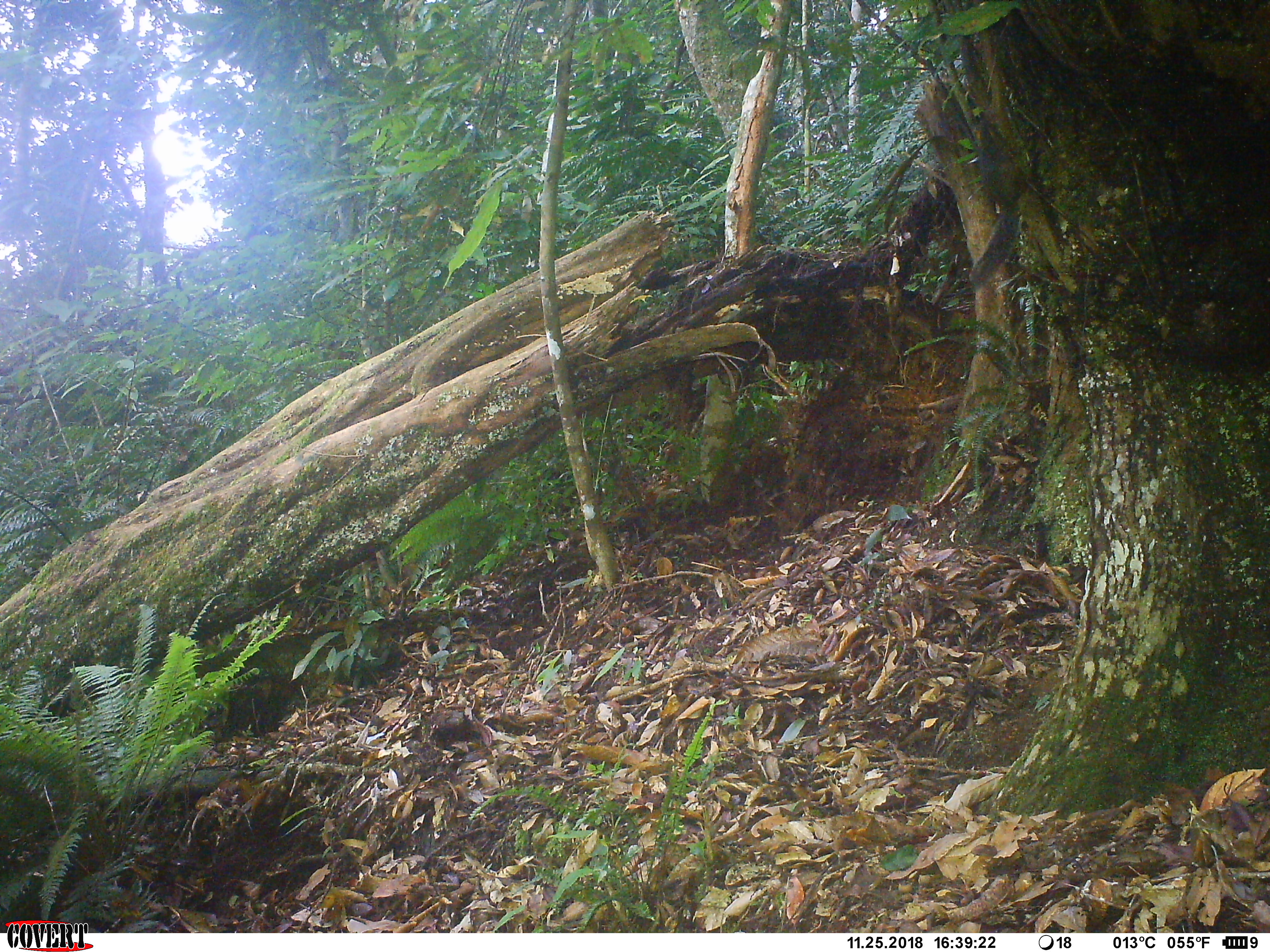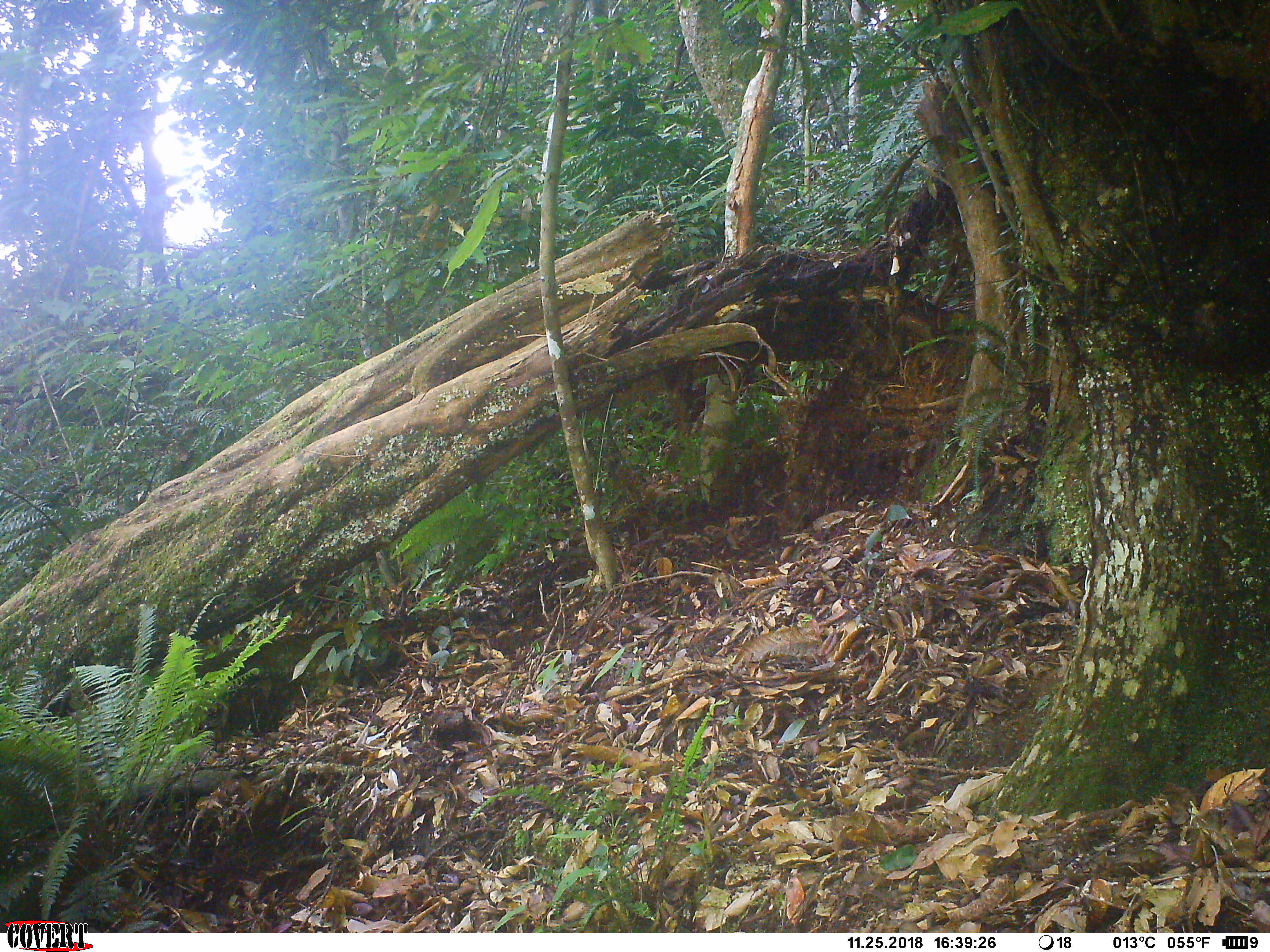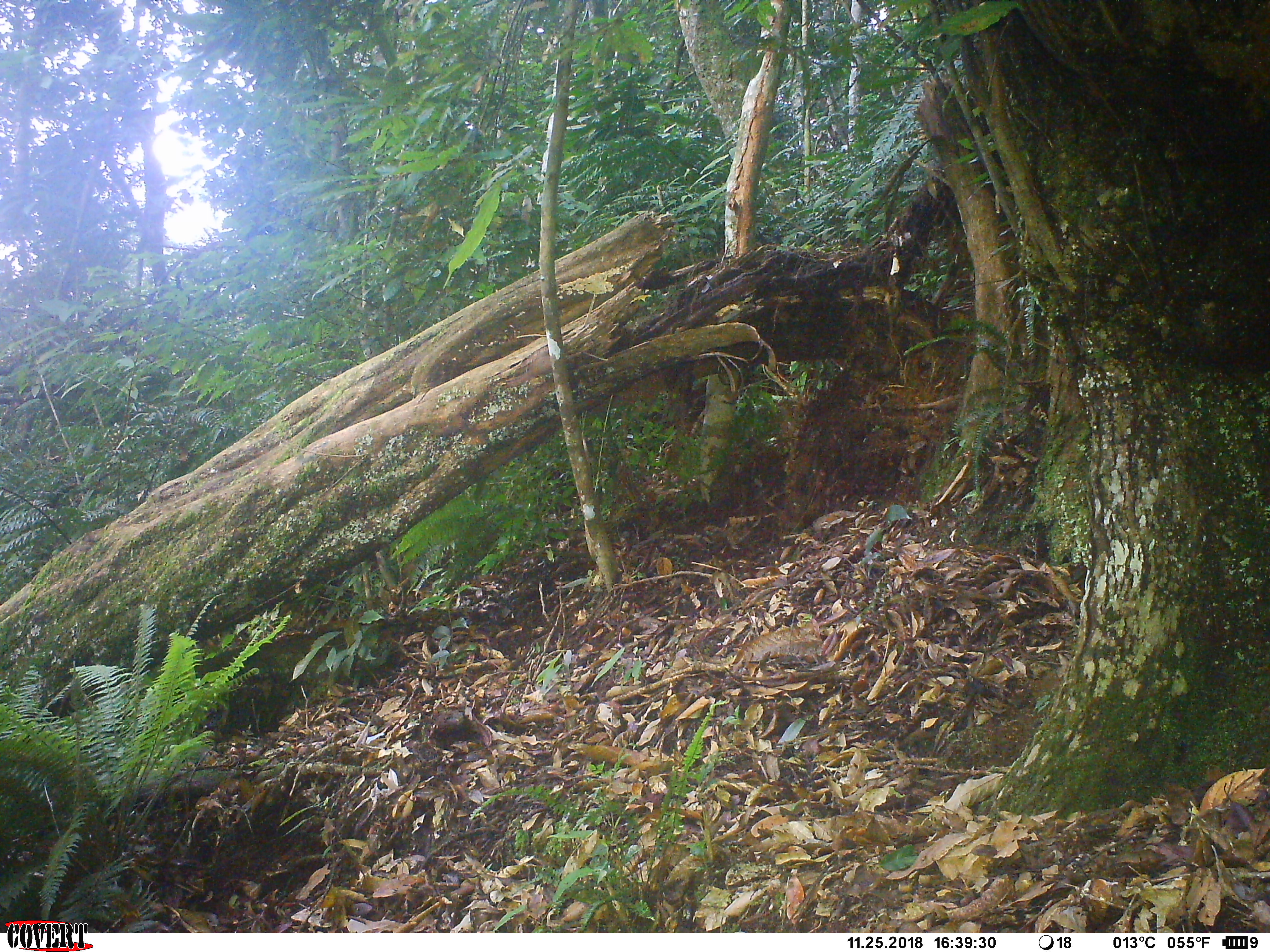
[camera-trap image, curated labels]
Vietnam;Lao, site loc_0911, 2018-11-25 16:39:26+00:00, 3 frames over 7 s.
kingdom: Animalia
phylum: Chordata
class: Mammalia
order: Rodentia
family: Sciuridae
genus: Dremomys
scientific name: Dremomys rufigenis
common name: red-cheeked squirrel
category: red cheeked squirrel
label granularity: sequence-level